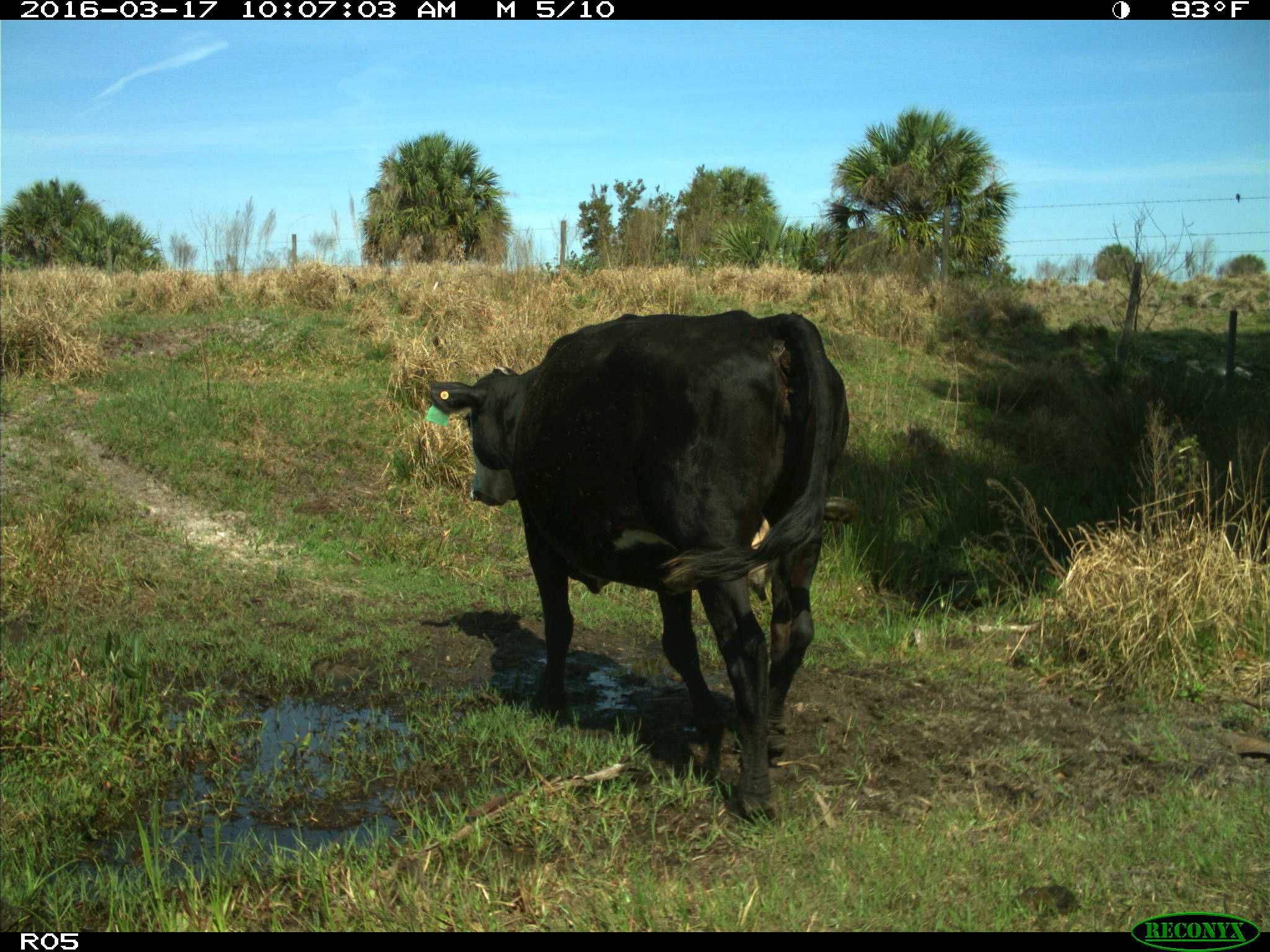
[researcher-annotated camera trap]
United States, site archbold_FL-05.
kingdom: Animalia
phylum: Chordata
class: Mammalia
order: Artiodactyla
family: Bovidae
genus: Bos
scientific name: Bos taurus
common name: domestic cow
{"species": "Bos taurus (domestic cow)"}